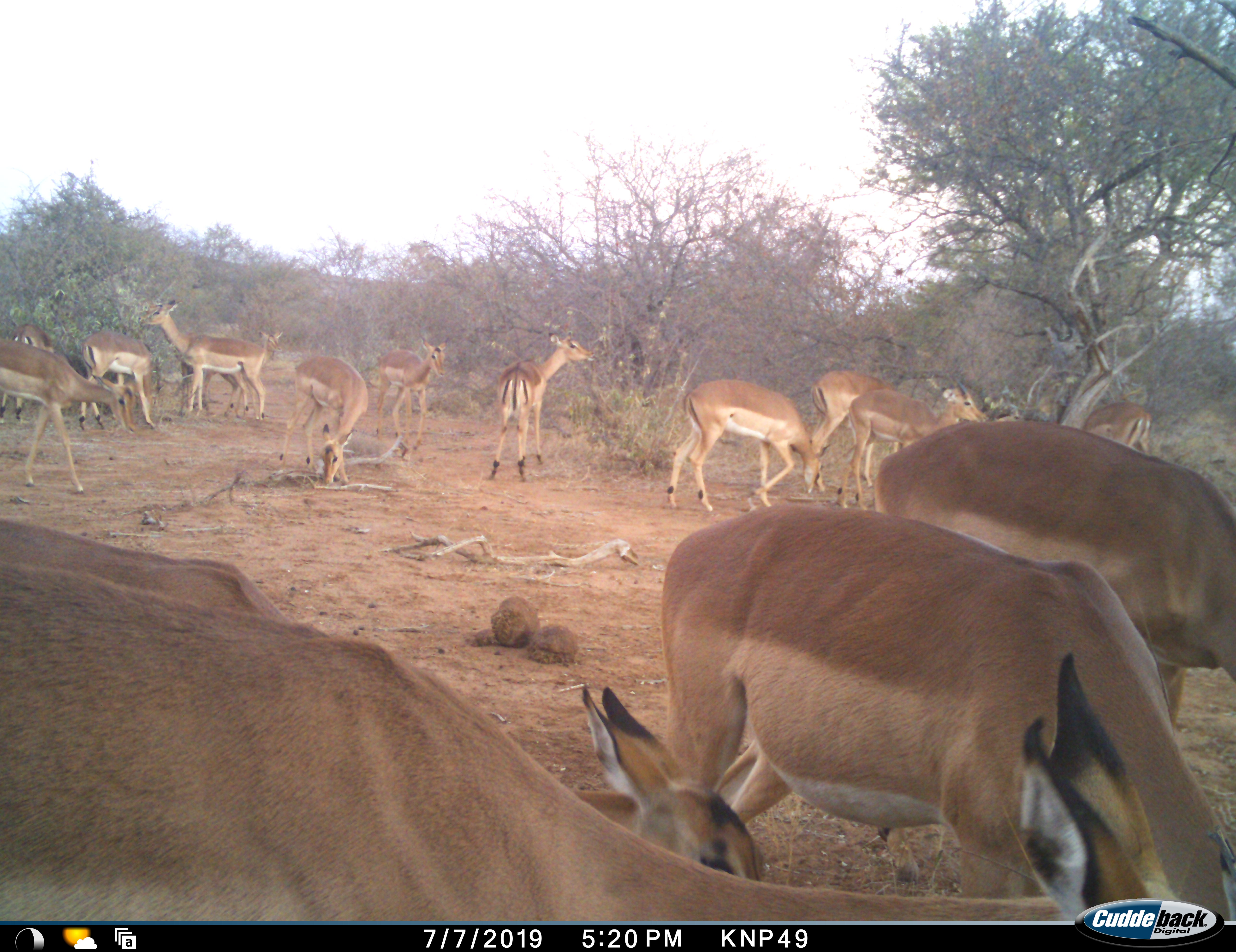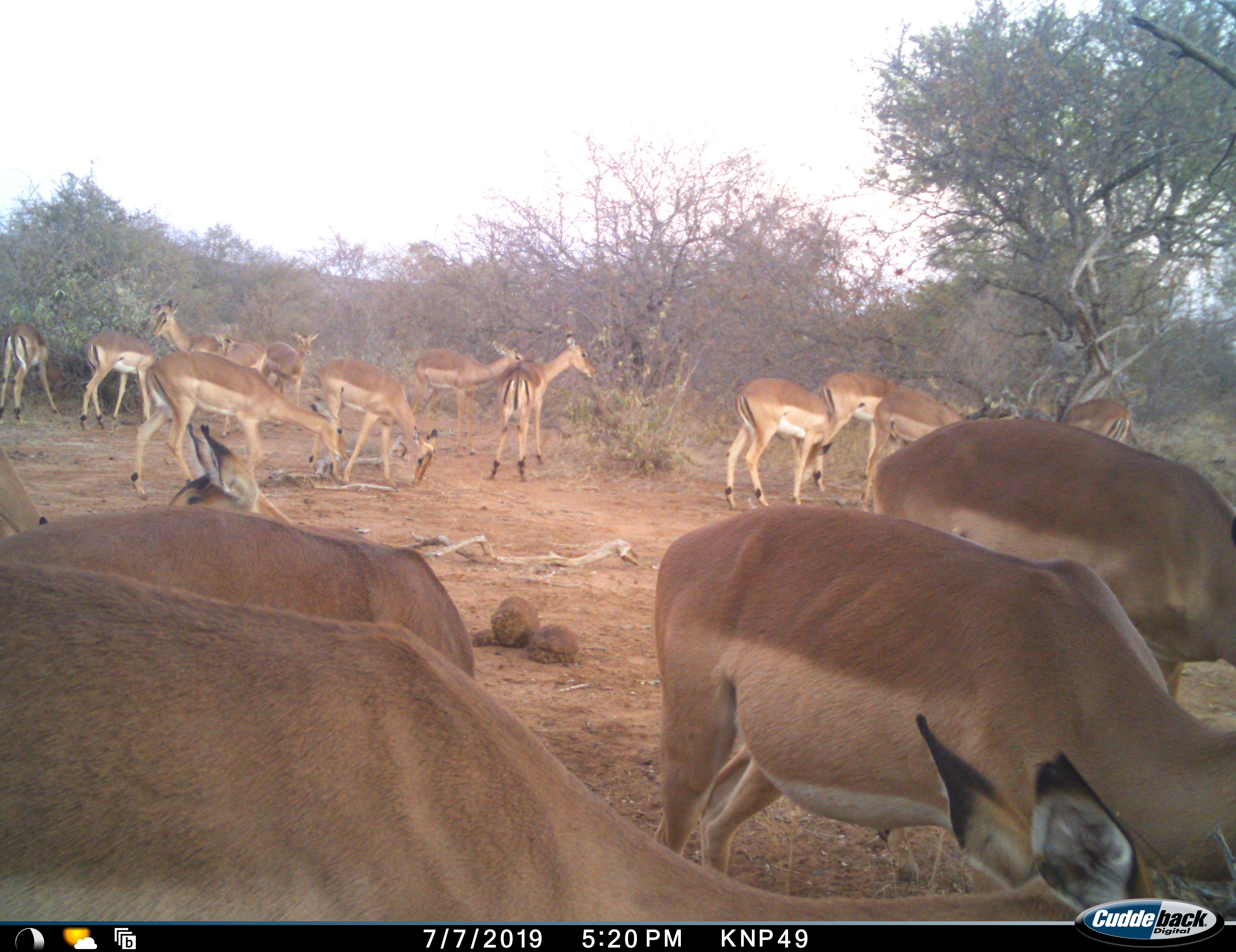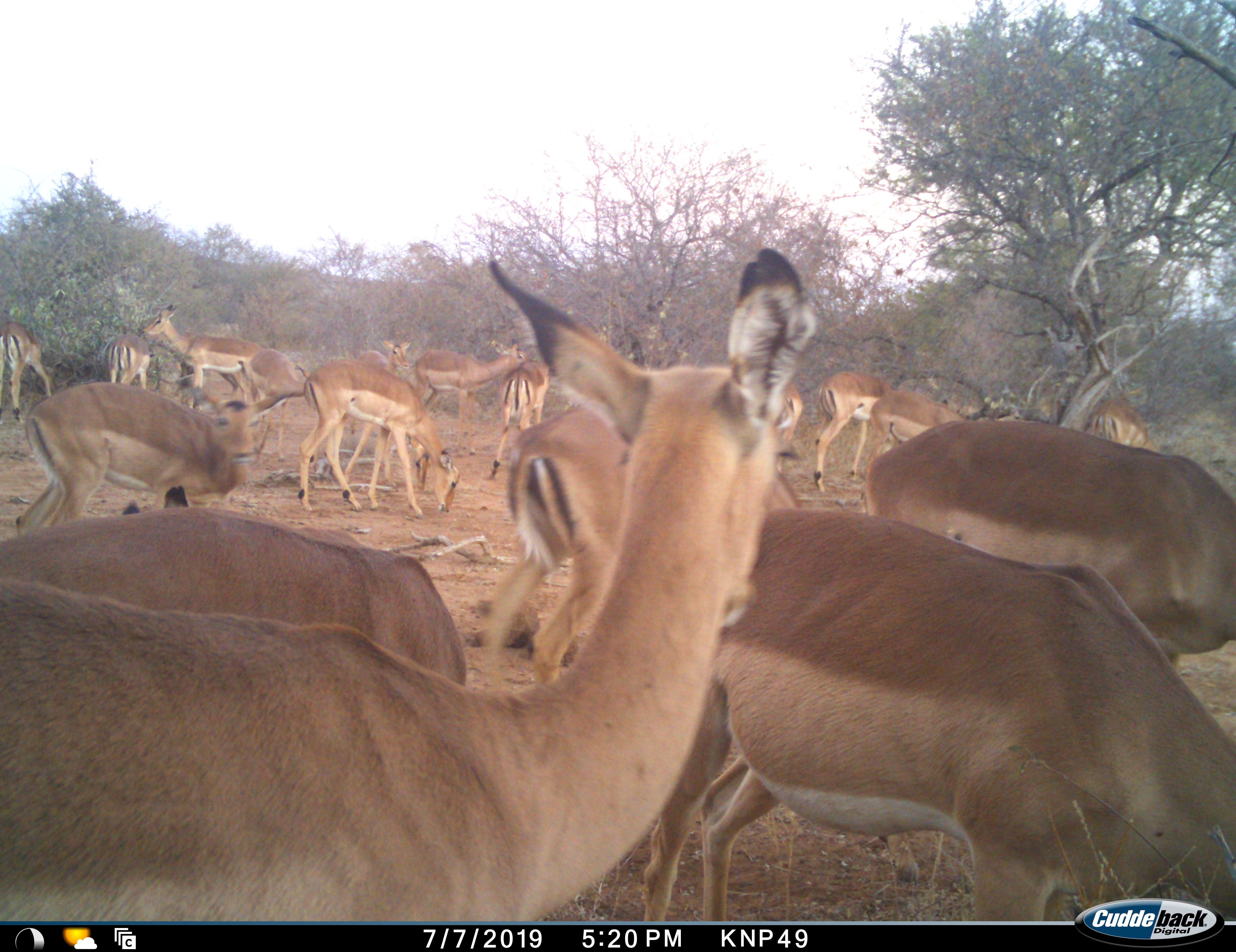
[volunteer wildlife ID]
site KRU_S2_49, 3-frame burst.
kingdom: Animalia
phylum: Chordata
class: Mammalia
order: Artiodactyla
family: Bovidae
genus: Aepyceros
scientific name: Aepyceros melampus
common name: impala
Impala (Aepyceros melampus), count 11-50. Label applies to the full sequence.